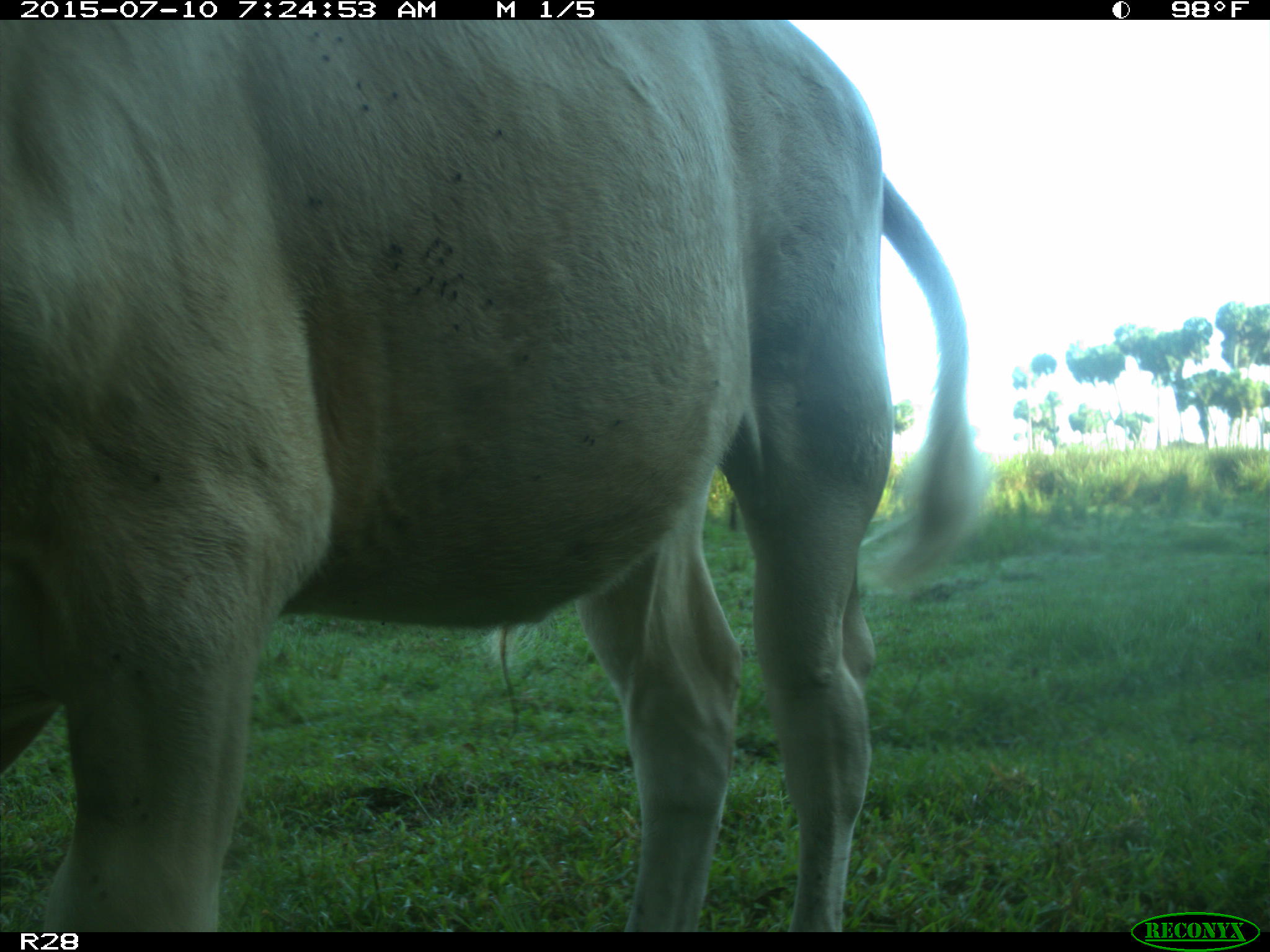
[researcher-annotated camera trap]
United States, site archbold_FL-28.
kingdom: Animalia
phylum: Chordata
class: Mammalia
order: Artiodactyla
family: Bovidae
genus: Bos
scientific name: Bos taurus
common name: domestic cow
Bos taurus (domestic cow).